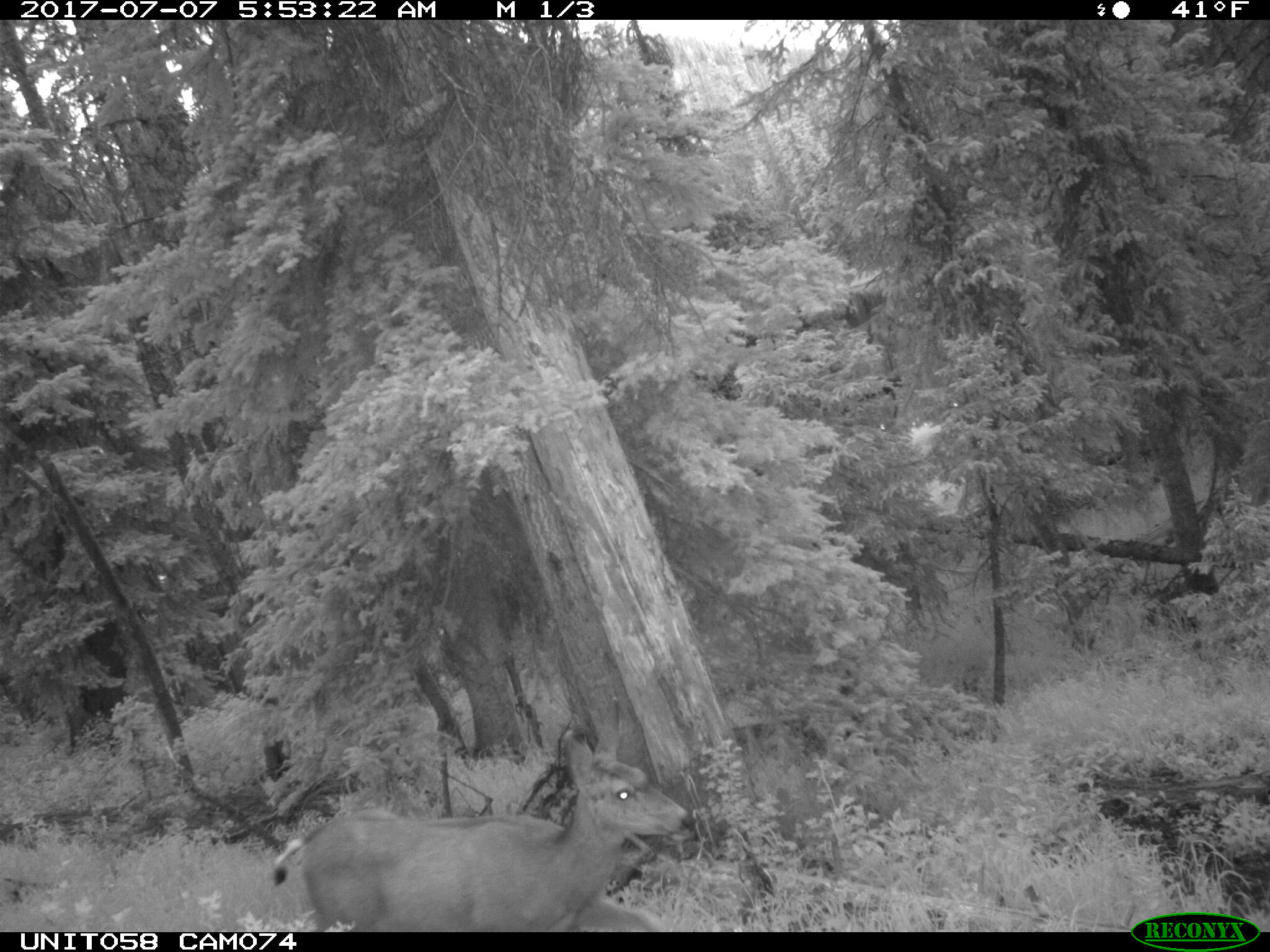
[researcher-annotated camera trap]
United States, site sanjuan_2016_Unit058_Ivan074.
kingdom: Animalia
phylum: Chordata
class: Mammalia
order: Artiodactyla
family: Cervidae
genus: Odocoileus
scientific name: Odocoileus hemionus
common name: mule deer